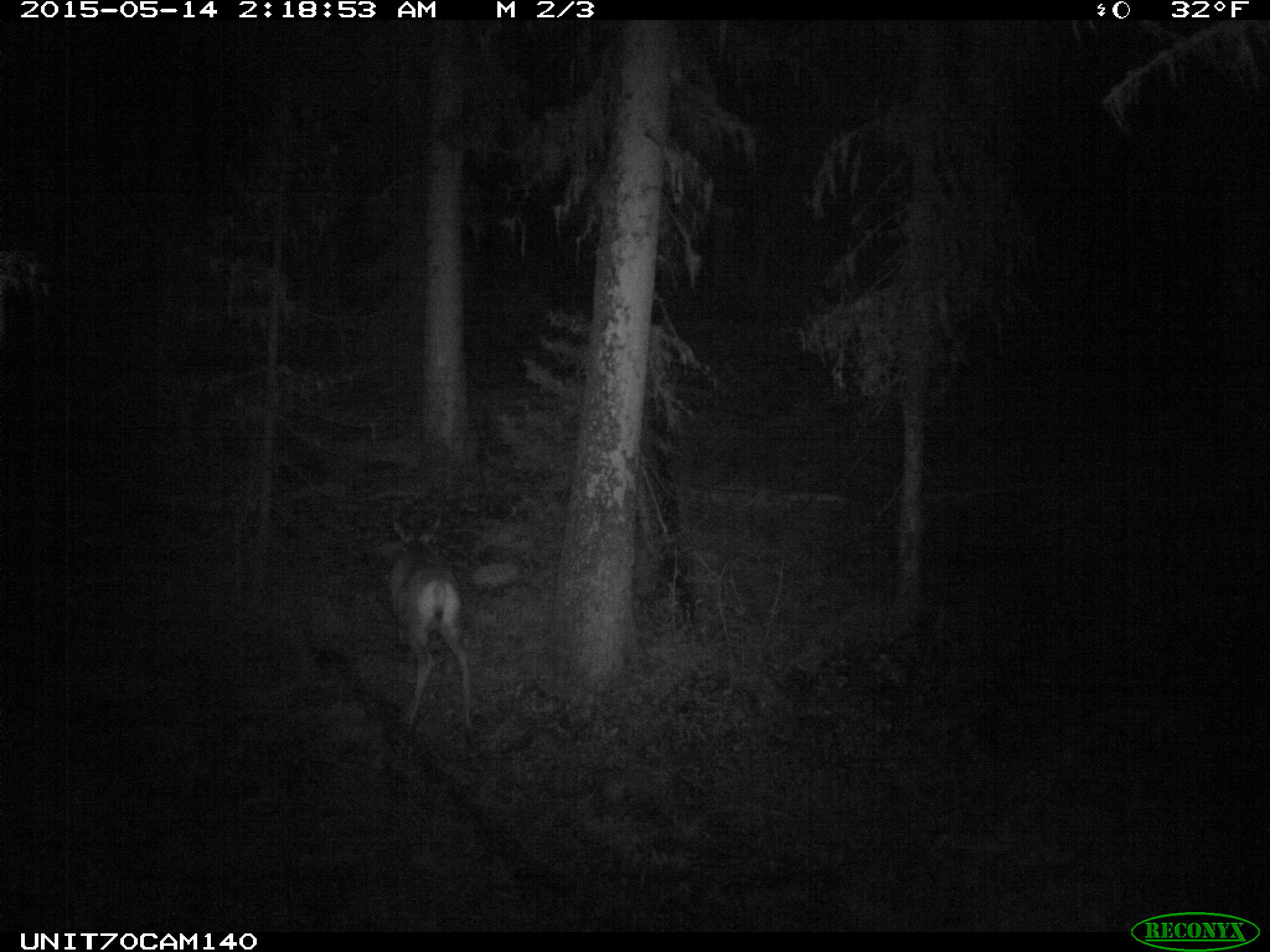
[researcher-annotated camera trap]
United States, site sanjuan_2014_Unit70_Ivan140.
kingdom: Animalia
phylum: Chordata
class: Mammalia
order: Artiodactyla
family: Cervidae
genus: Odocoileus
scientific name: Odocoileus hemionus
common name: mule deer